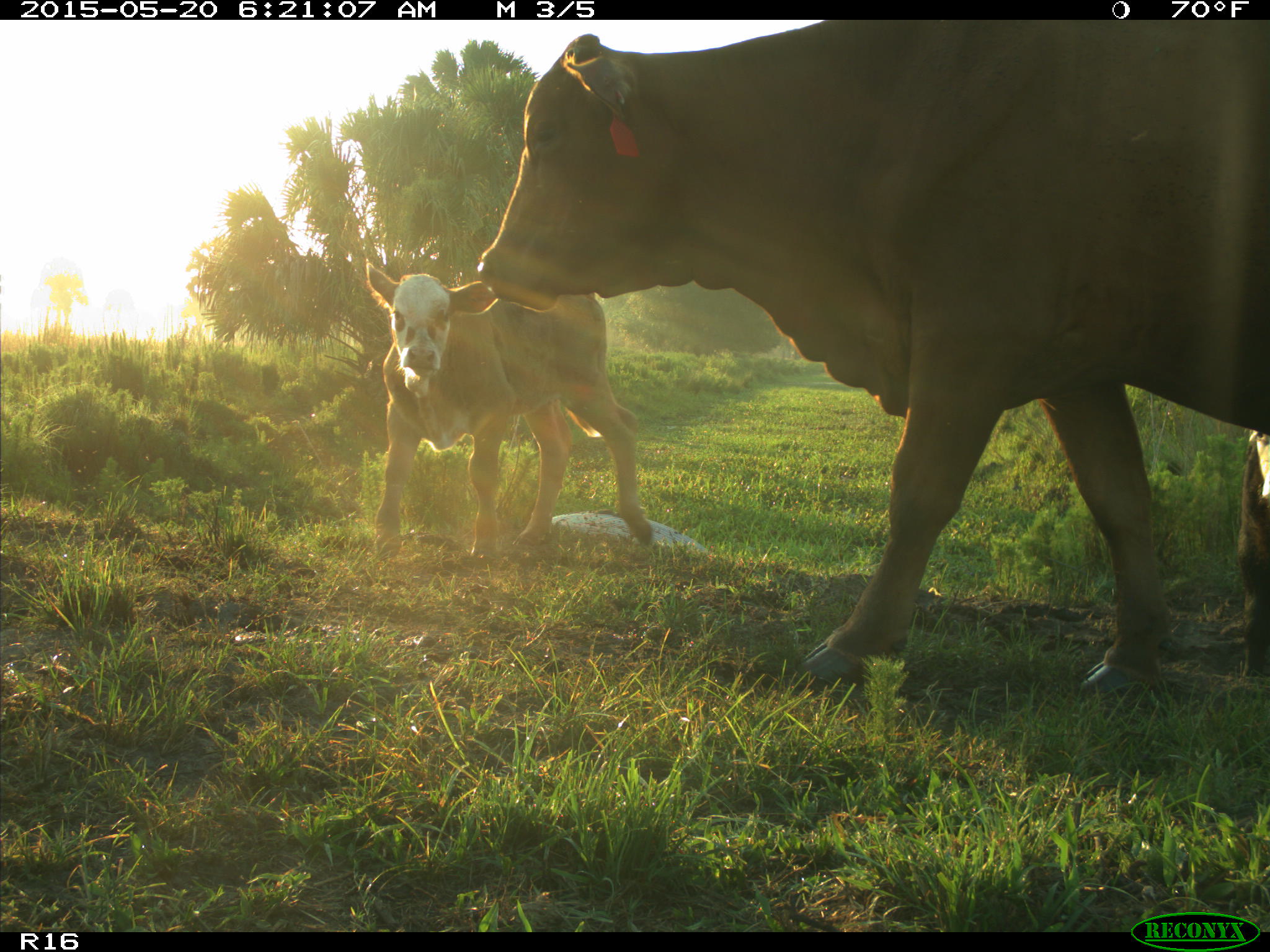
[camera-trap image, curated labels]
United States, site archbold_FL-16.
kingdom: Animalia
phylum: Chordata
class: Mammalia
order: Artiodactyla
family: Bovidae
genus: Bos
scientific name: Bos taurus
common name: domestic cow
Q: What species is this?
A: Bos taurus (domestic cow).